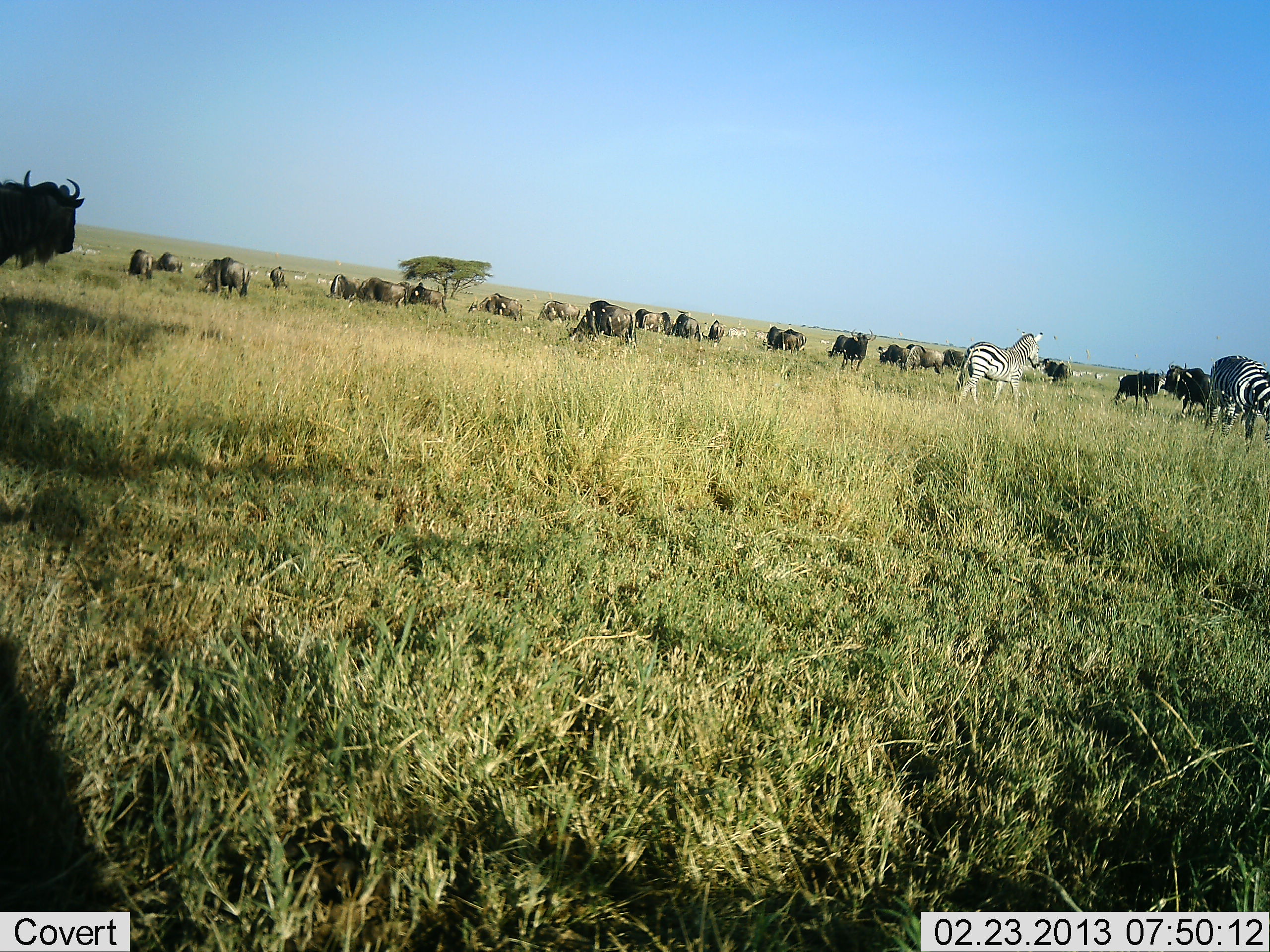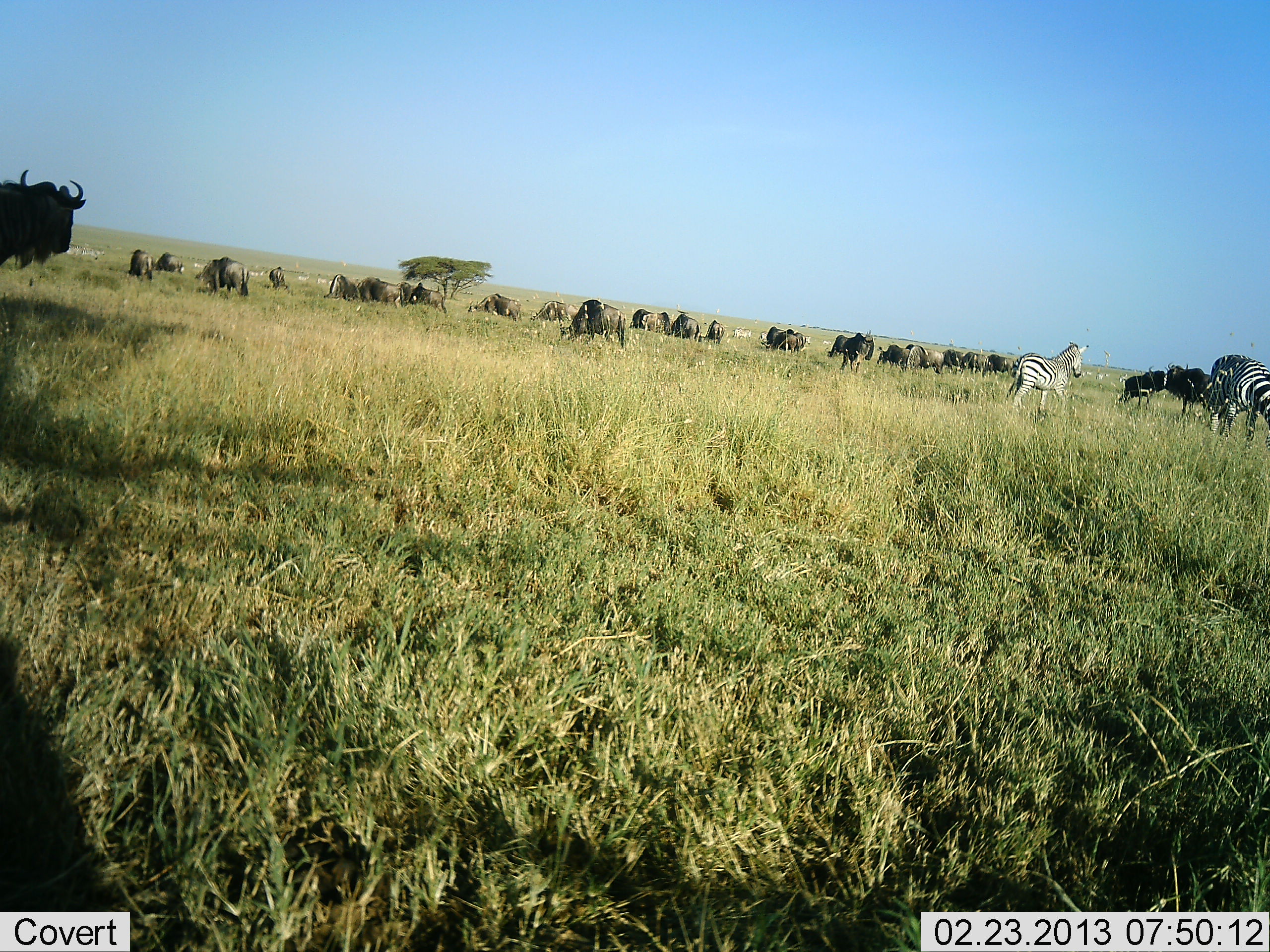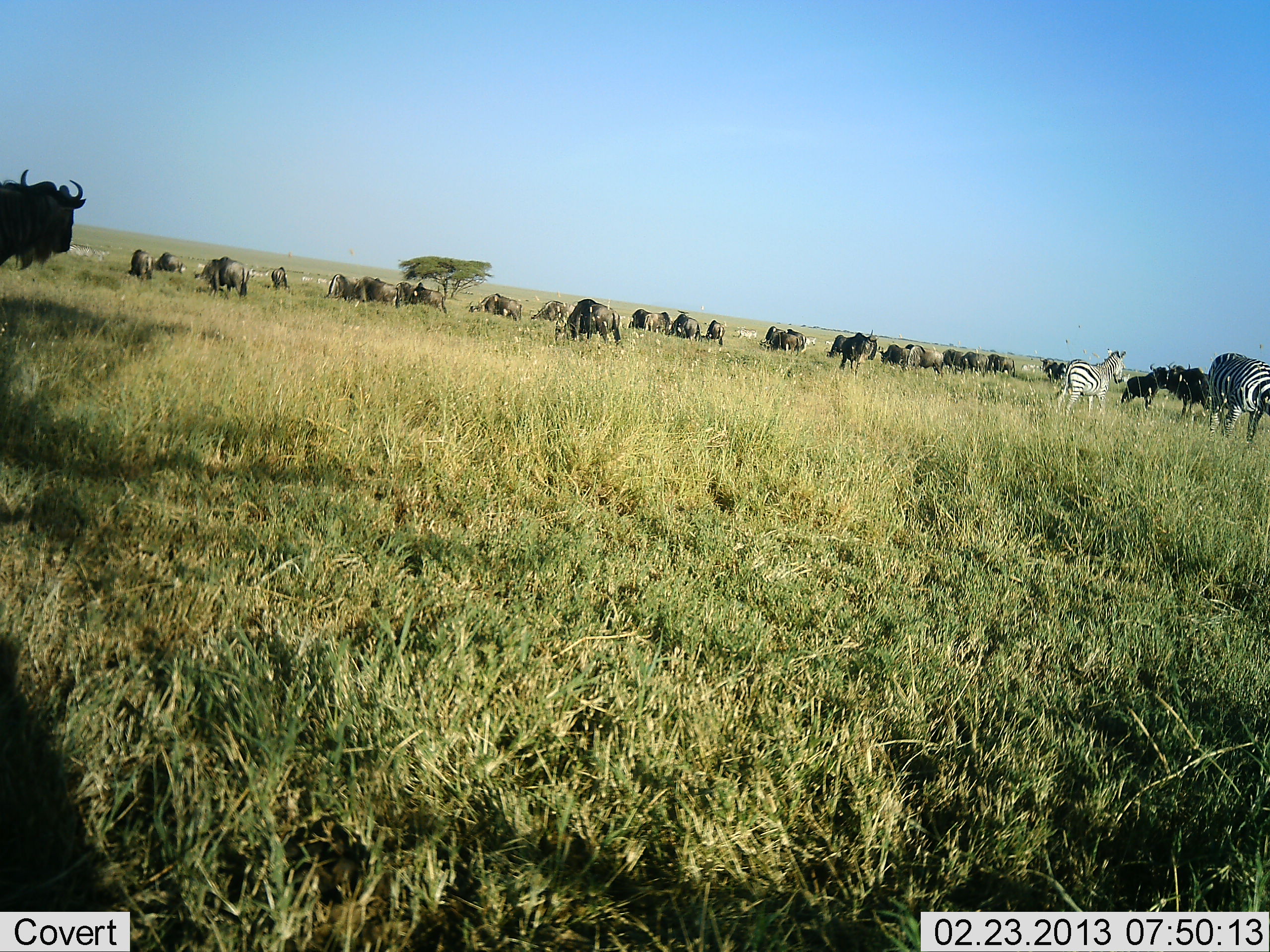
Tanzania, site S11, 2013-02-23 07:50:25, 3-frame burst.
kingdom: Animalia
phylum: Chordata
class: Mammalia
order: Artiodactyla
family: Bovidae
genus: Connochaetes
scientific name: Connochaetes taurinus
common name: blue wildebeest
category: wildebeest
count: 11-50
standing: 66%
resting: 17%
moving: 31%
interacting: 14%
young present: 3%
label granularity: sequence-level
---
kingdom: Animalia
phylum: Chordata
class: Mammalia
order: Perissodactyla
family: Equidae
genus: Equus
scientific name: Equus quagga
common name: plains zebra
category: zebra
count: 2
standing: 44%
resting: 6%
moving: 71%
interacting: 6%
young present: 6%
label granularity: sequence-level